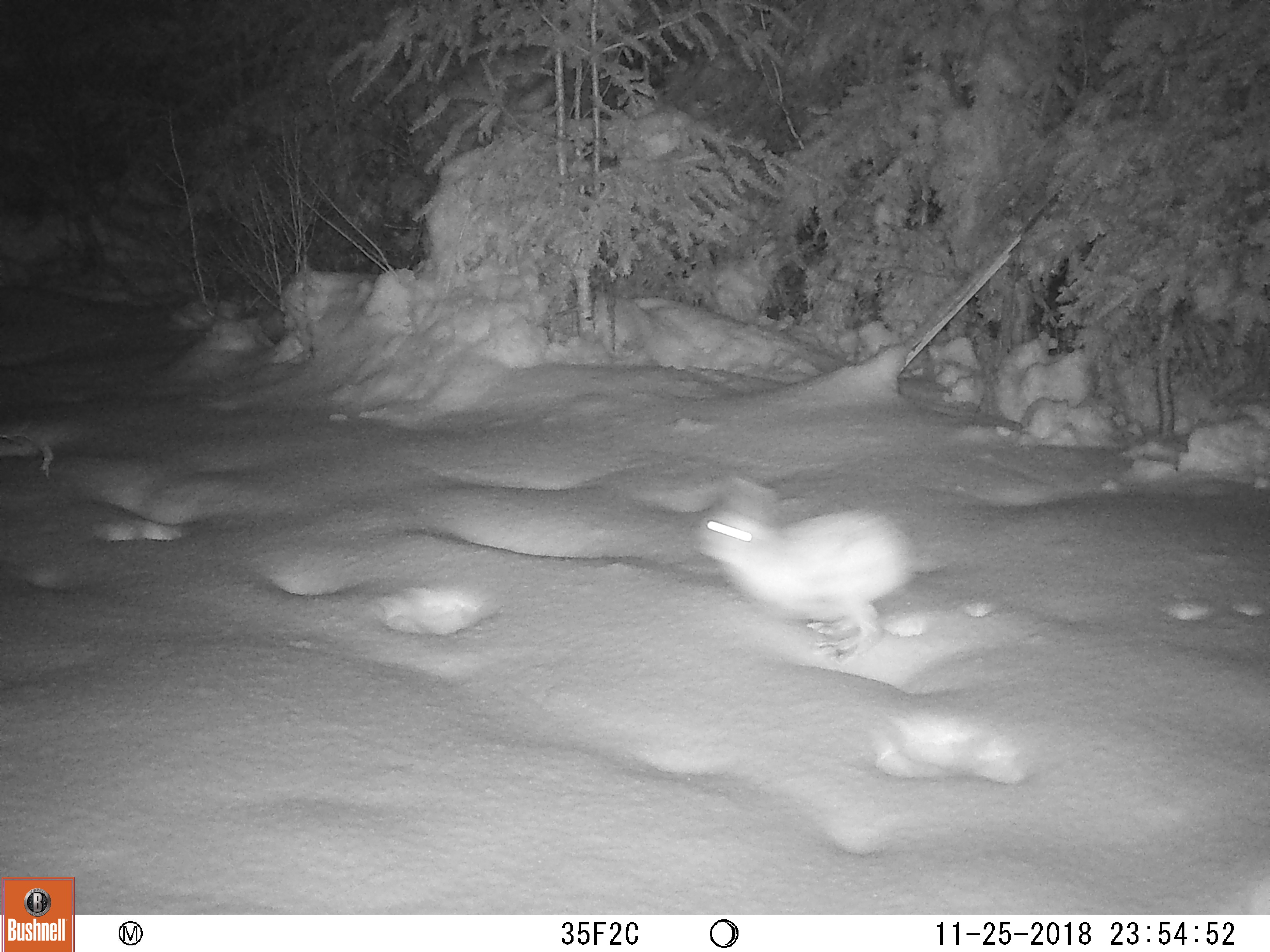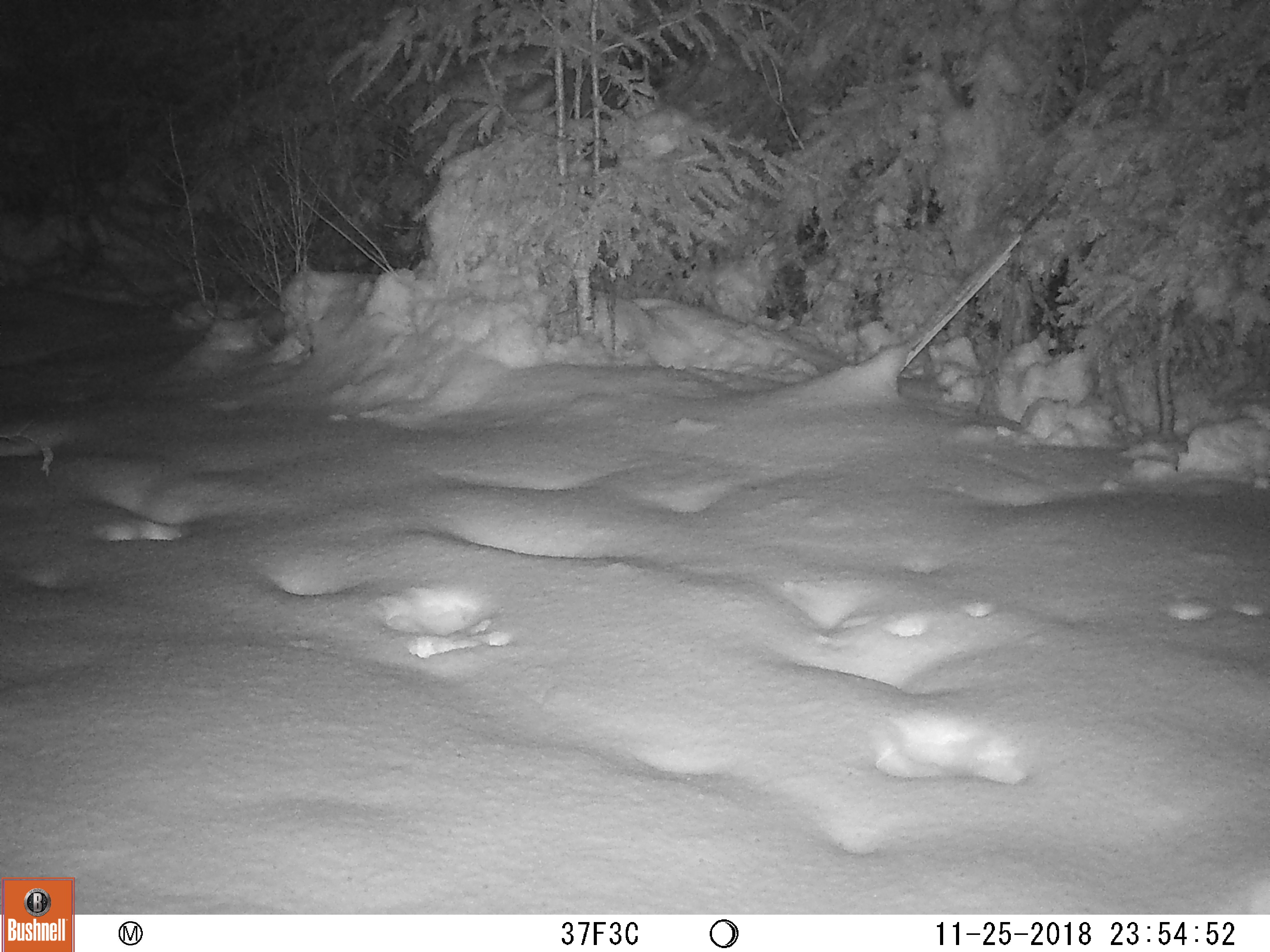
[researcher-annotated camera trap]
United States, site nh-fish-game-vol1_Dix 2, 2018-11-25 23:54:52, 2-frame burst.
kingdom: Animalia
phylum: Chordata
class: Mammalia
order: Lagomorpha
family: Leporidae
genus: Lepus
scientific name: Lepus americanus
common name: snowshoe hare